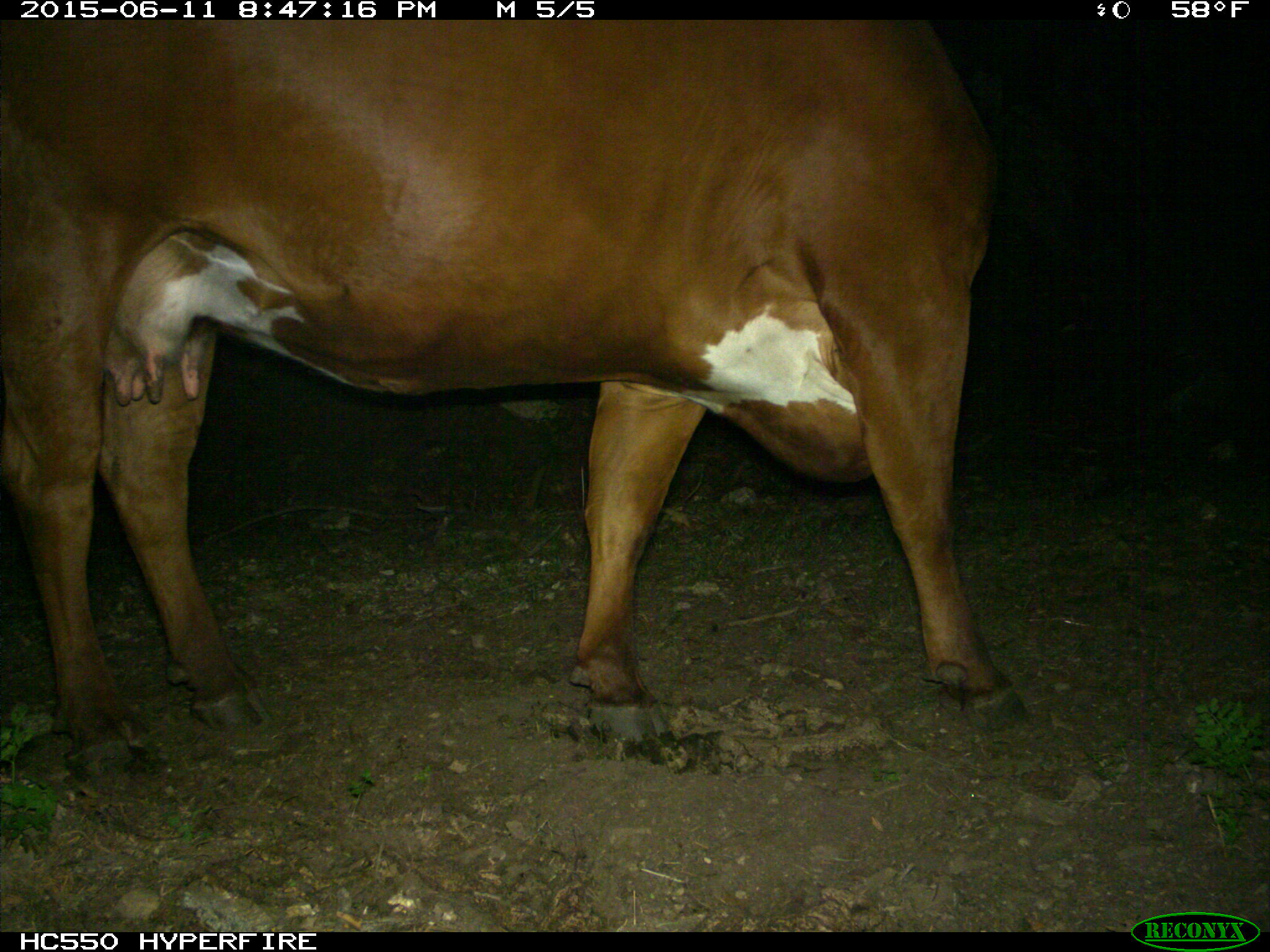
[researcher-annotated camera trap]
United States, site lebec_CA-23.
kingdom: Animalia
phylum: Chordata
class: Mammalia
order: Artiodactyla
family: Bovidae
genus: Bos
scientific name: Bos taurus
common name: domestic cow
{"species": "Bos taurus (domestic cow)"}